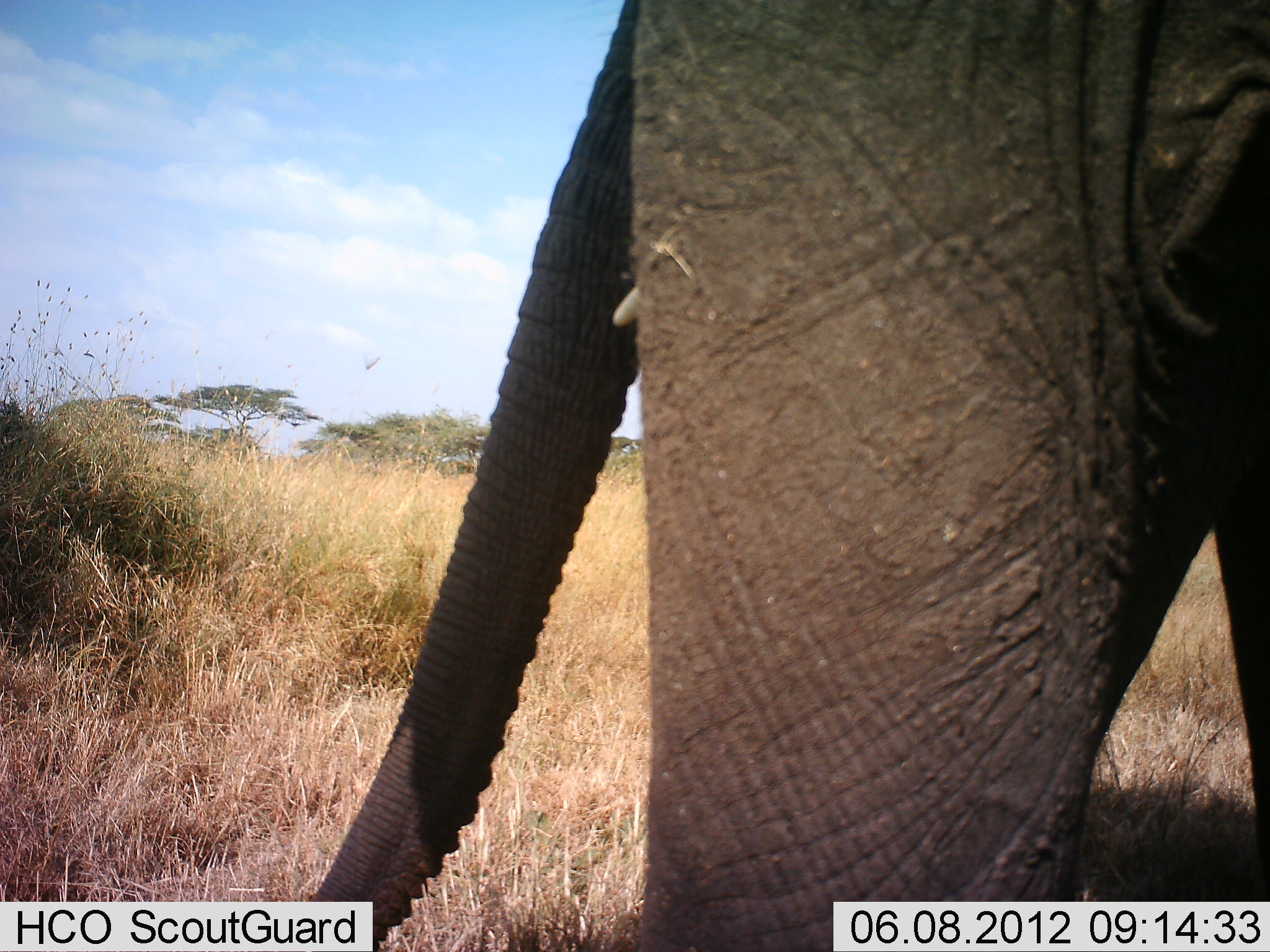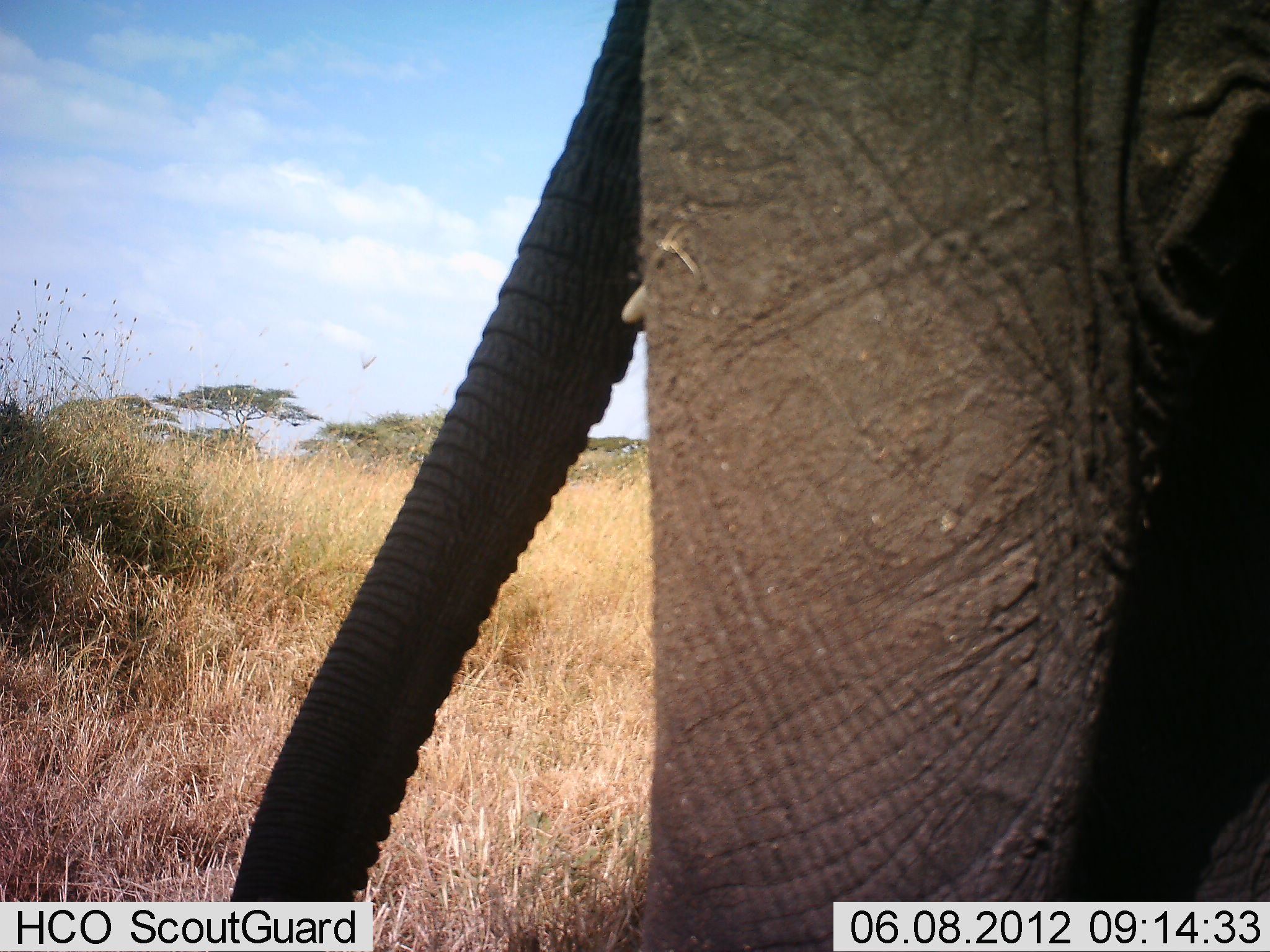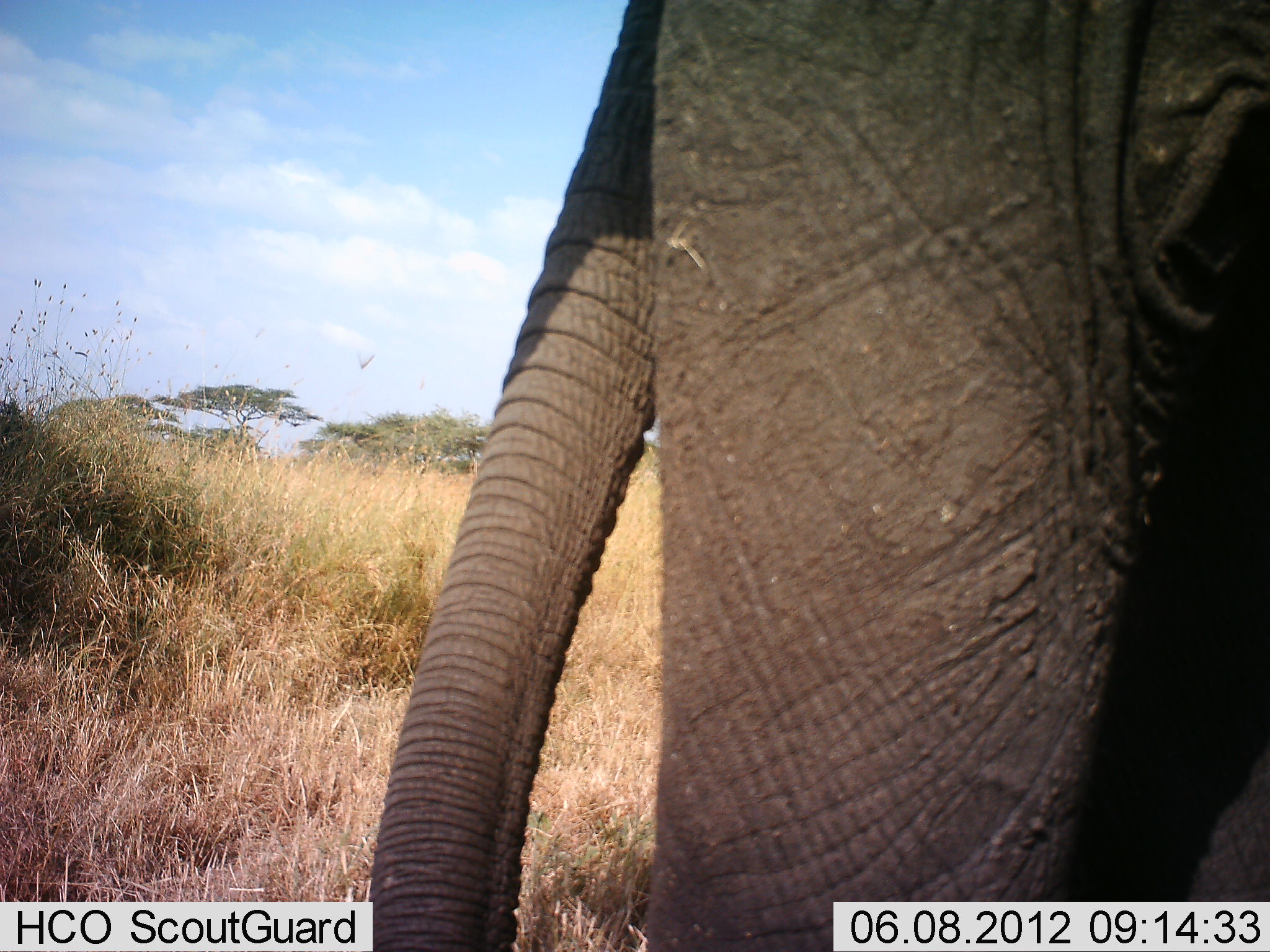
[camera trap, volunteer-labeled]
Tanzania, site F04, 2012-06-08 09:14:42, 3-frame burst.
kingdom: Animalia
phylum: Chordata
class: Mammalia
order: Proboscidea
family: Elephantidae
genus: Loxodonta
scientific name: Loxodonta africana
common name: african bush elephant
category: elephant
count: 1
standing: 70%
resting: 0%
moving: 20%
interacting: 0%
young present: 10%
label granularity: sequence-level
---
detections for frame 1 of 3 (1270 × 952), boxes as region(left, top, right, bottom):
animal: region(301, 0, 1270, 951)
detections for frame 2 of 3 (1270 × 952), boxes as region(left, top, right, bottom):
animal: region(231, 0, 1270, 951)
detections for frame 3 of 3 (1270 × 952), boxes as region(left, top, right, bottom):
animal: region(371, 0, 1270, 951)